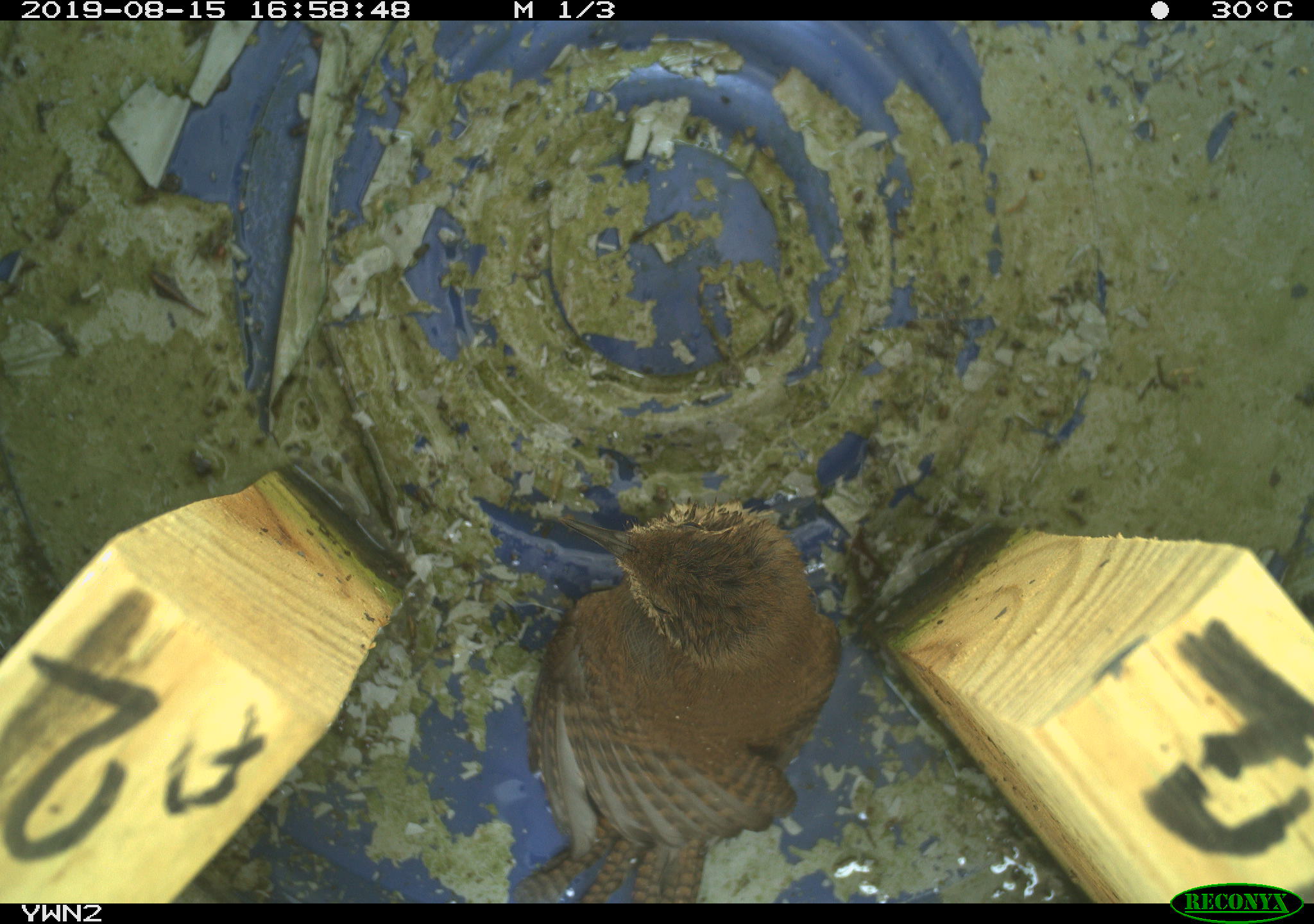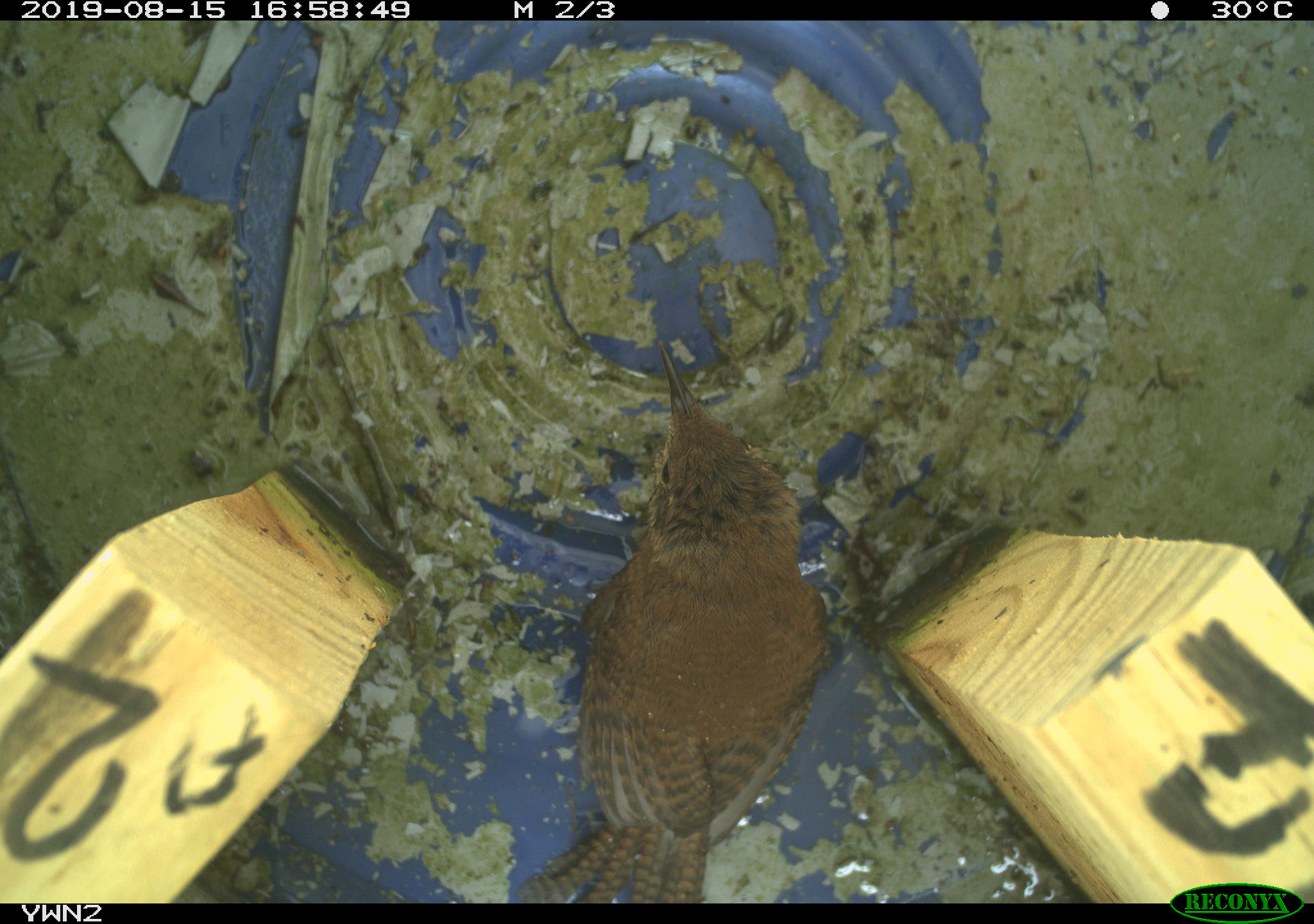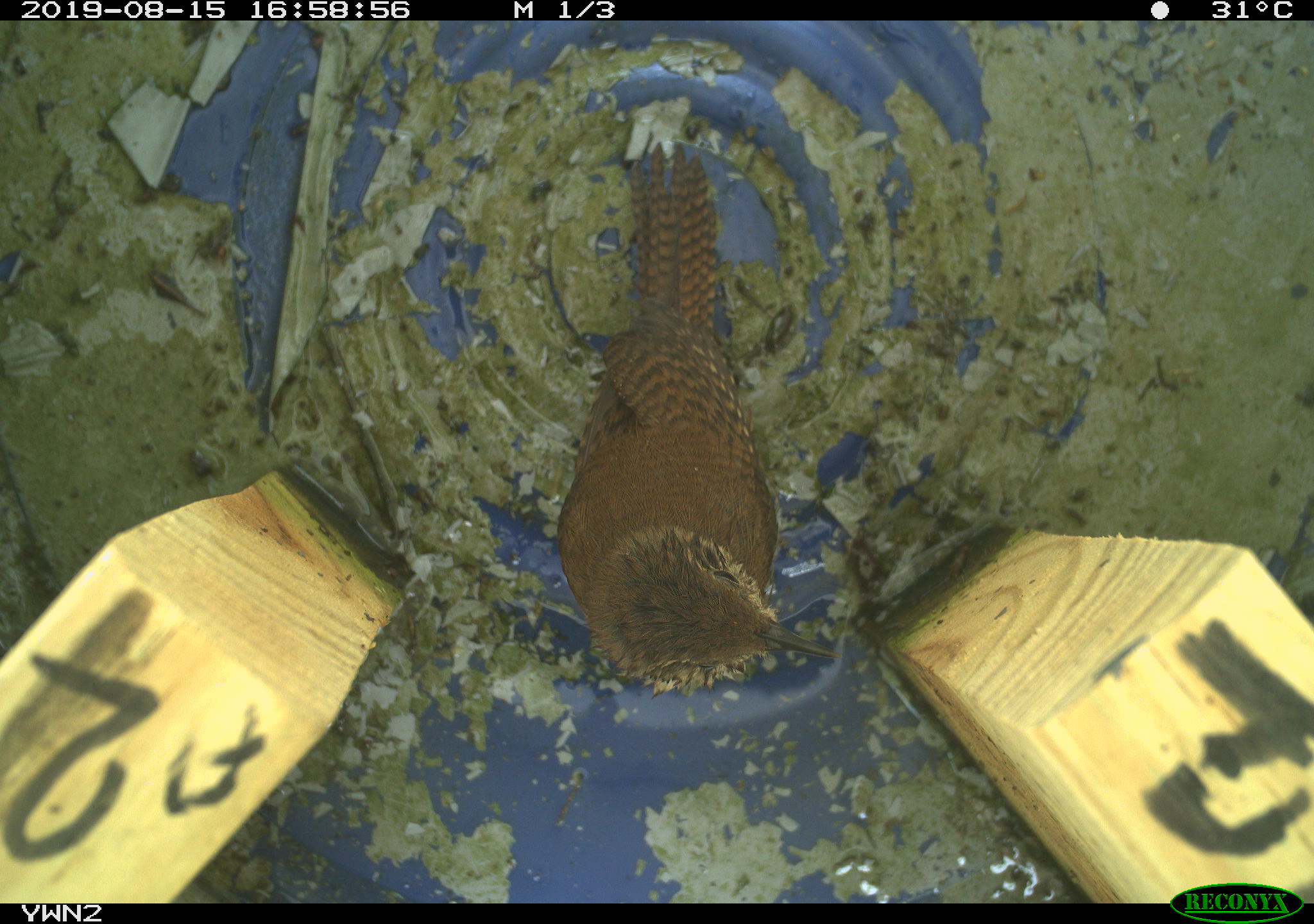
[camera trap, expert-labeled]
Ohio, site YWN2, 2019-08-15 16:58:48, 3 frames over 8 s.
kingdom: Animalia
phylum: Chordata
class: Aves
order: Passeriformes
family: Troglodytidae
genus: Troglodytes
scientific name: Troglodytes aedon aedon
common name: northern house wren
Northern house wren (Troglodytes aedon aedon).